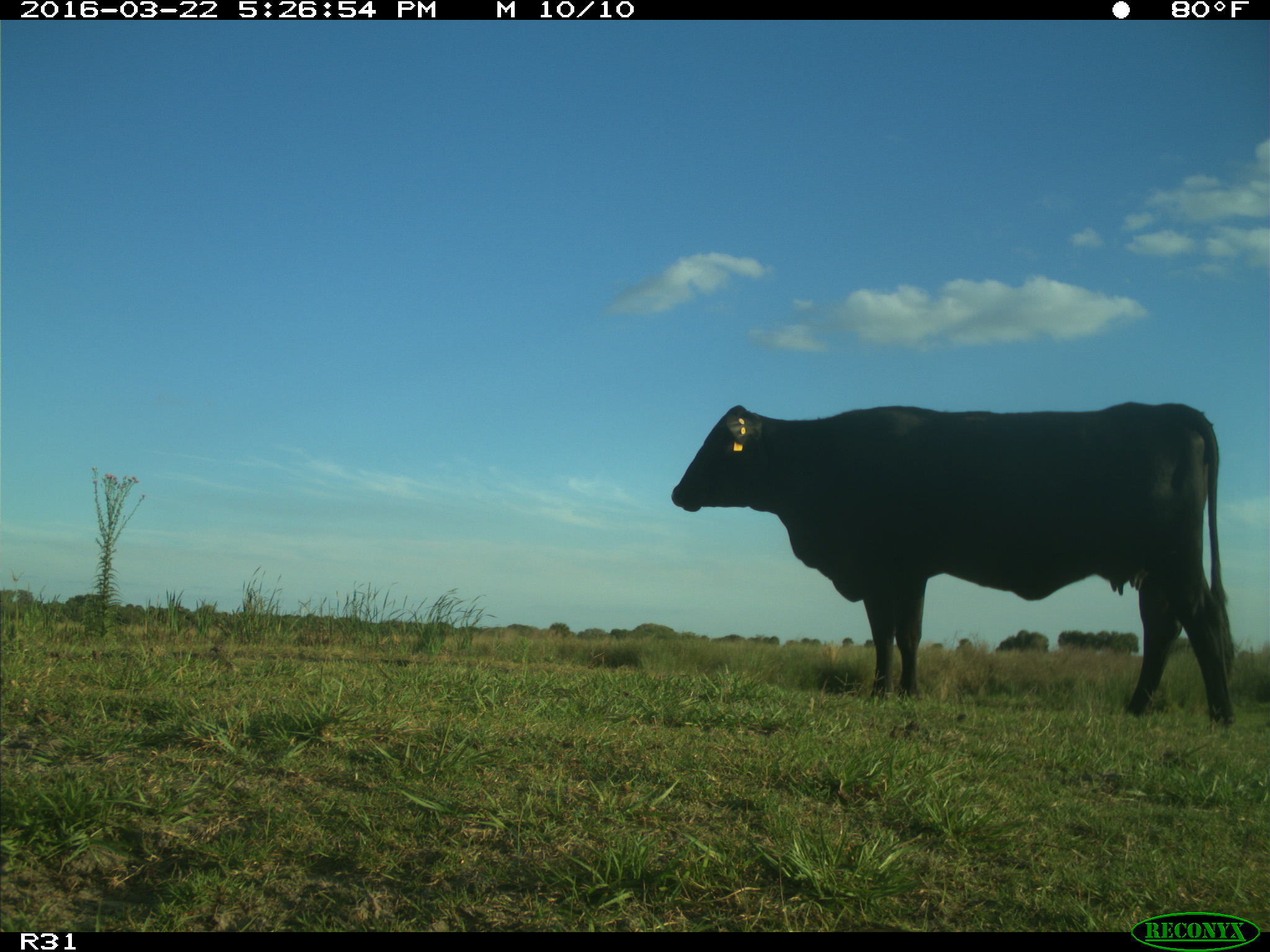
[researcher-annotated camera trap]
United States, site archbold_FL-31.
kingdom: Animalia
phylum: Chordata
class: Mammalia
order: Artiodactyla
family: Bovidae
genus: Bos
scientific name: Bos taurus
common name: domestic cow